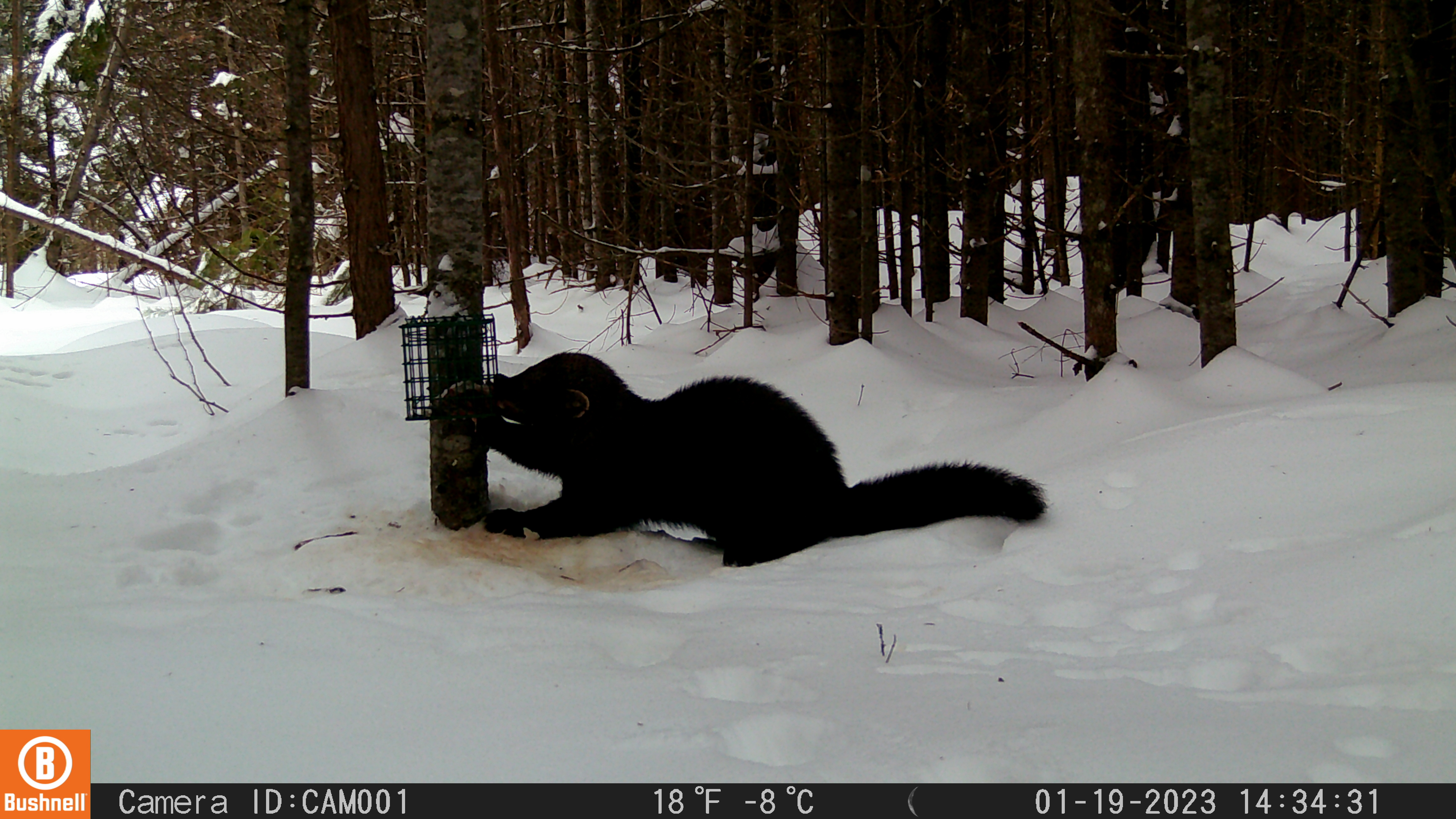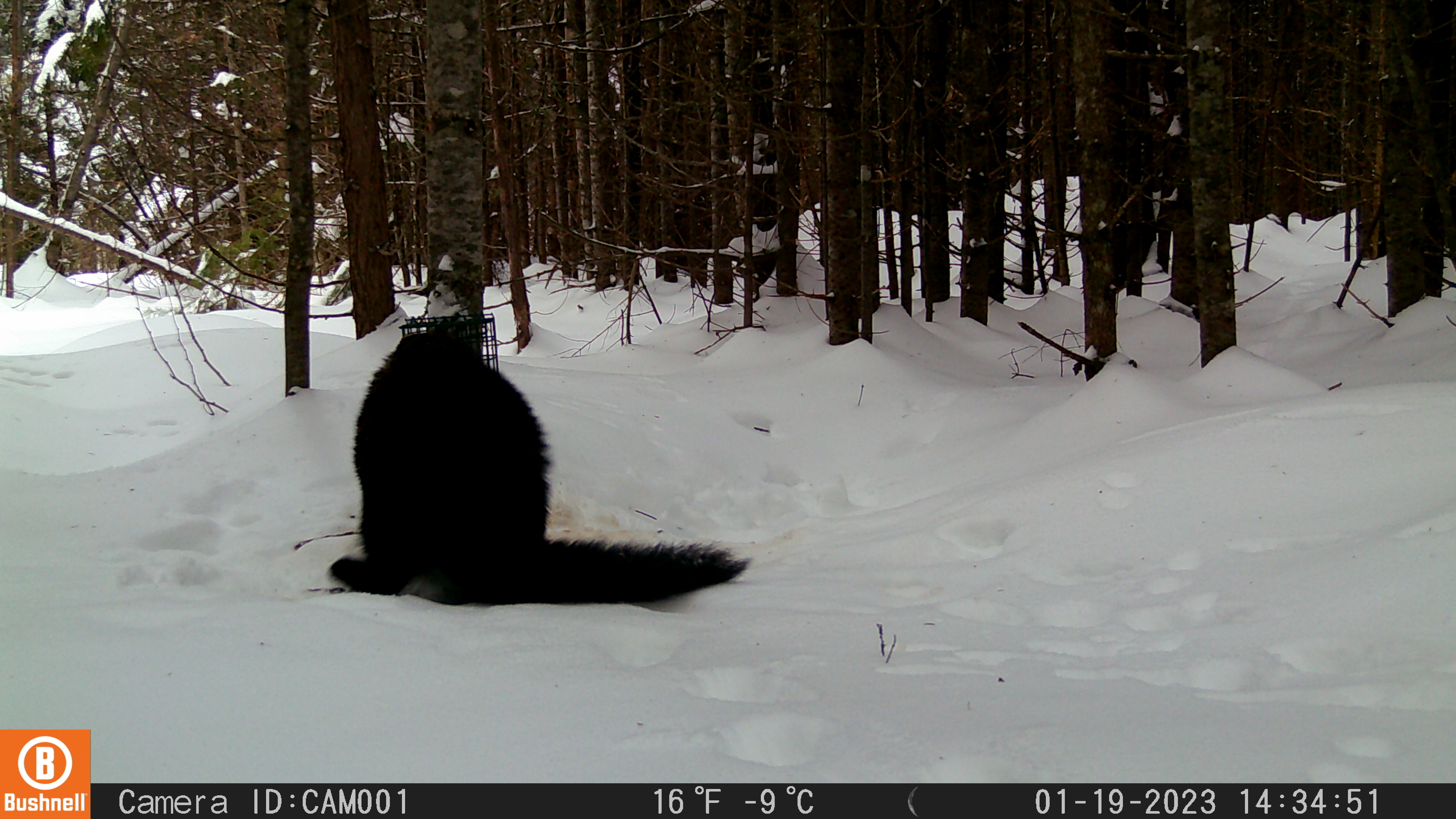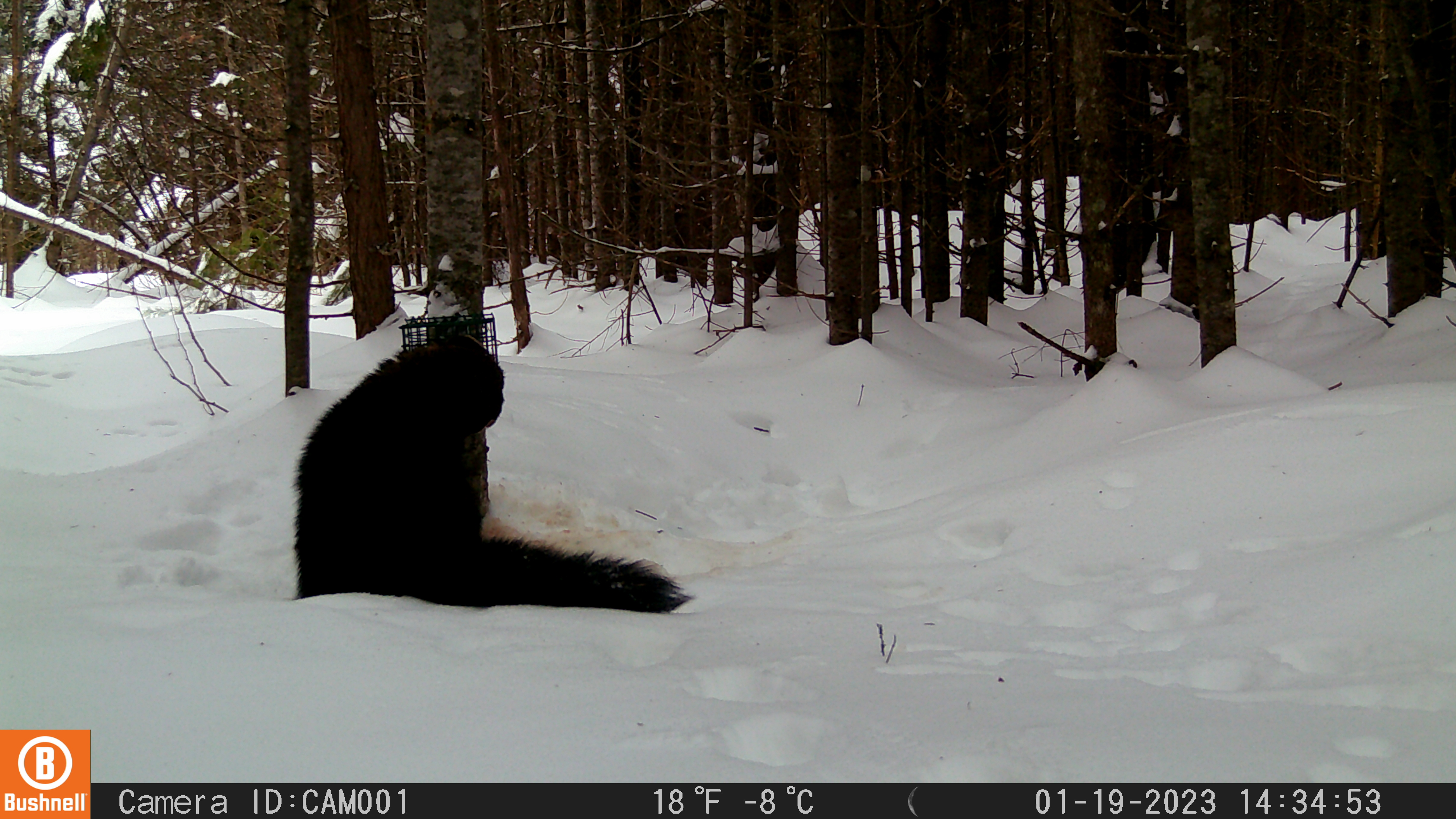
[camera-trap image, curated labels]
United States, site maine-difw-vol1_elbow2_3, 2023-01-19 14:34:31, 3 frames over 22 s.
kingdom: Animalia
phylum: Chordata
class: Mammalia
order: Carnivora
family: Mustelidae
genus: Pekania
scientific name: Pekania pennanti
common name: fisher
Fisher (Pekania pennanti).